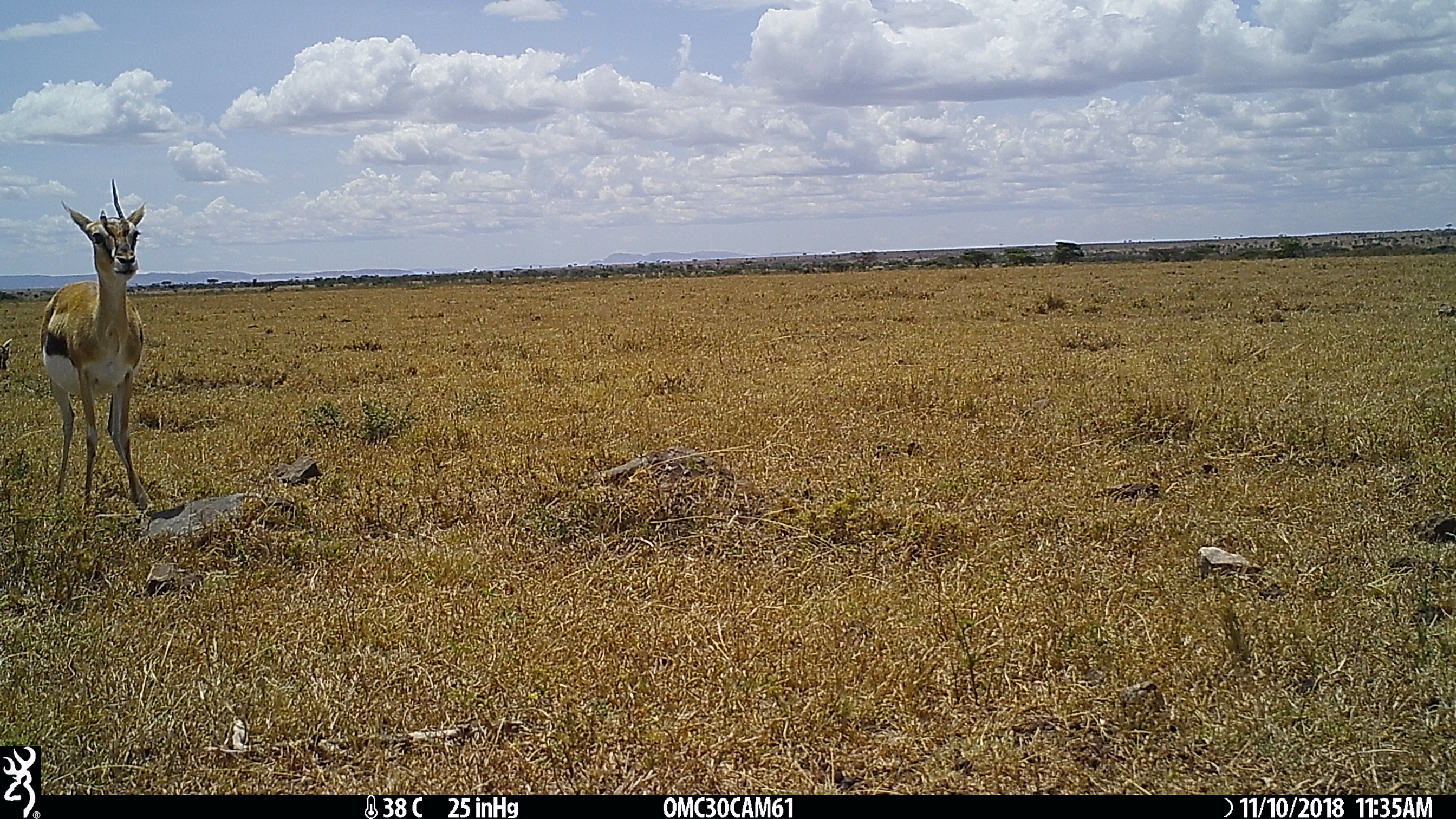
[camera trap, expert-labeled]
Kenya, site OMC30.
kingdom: Animalia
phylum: Chordata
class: Mammalia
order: Artiodactyla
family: Bovidae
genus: Eudorcas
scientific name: Eudorcas thomsonii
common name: thomon's gazelle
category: gazelle thomsons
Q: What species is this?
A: Gazelle thomsons (thomon's gazelle) (Eudorcas thomsonii).